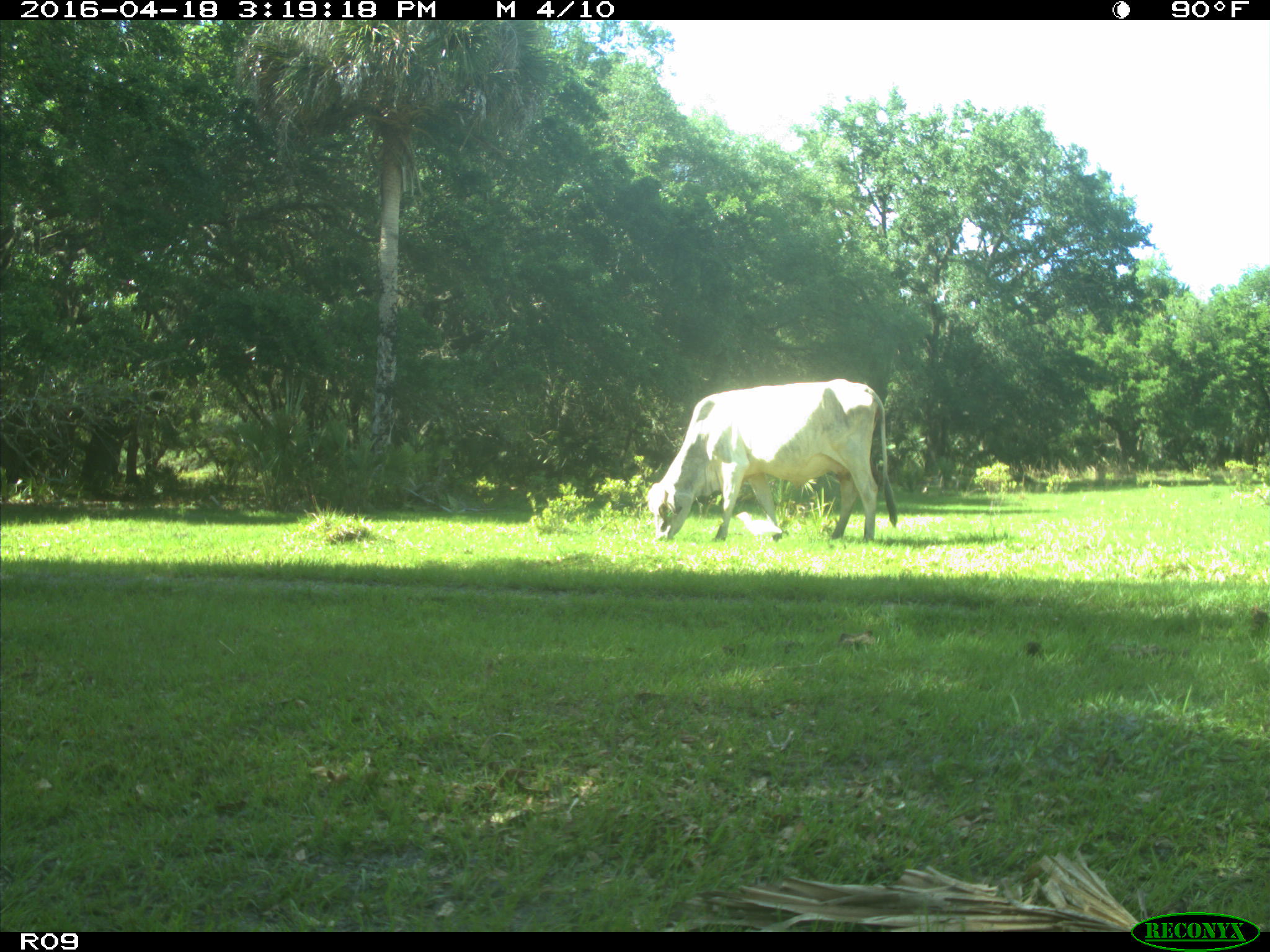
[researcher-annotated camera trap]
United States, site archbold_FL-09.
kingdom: Animalia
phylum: Chordata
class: Mammalia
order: Artiodactyla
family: Bovidae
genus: Bos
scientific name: Bos taurus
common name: domestic cow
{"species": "Bos taurus (domestic cow)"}